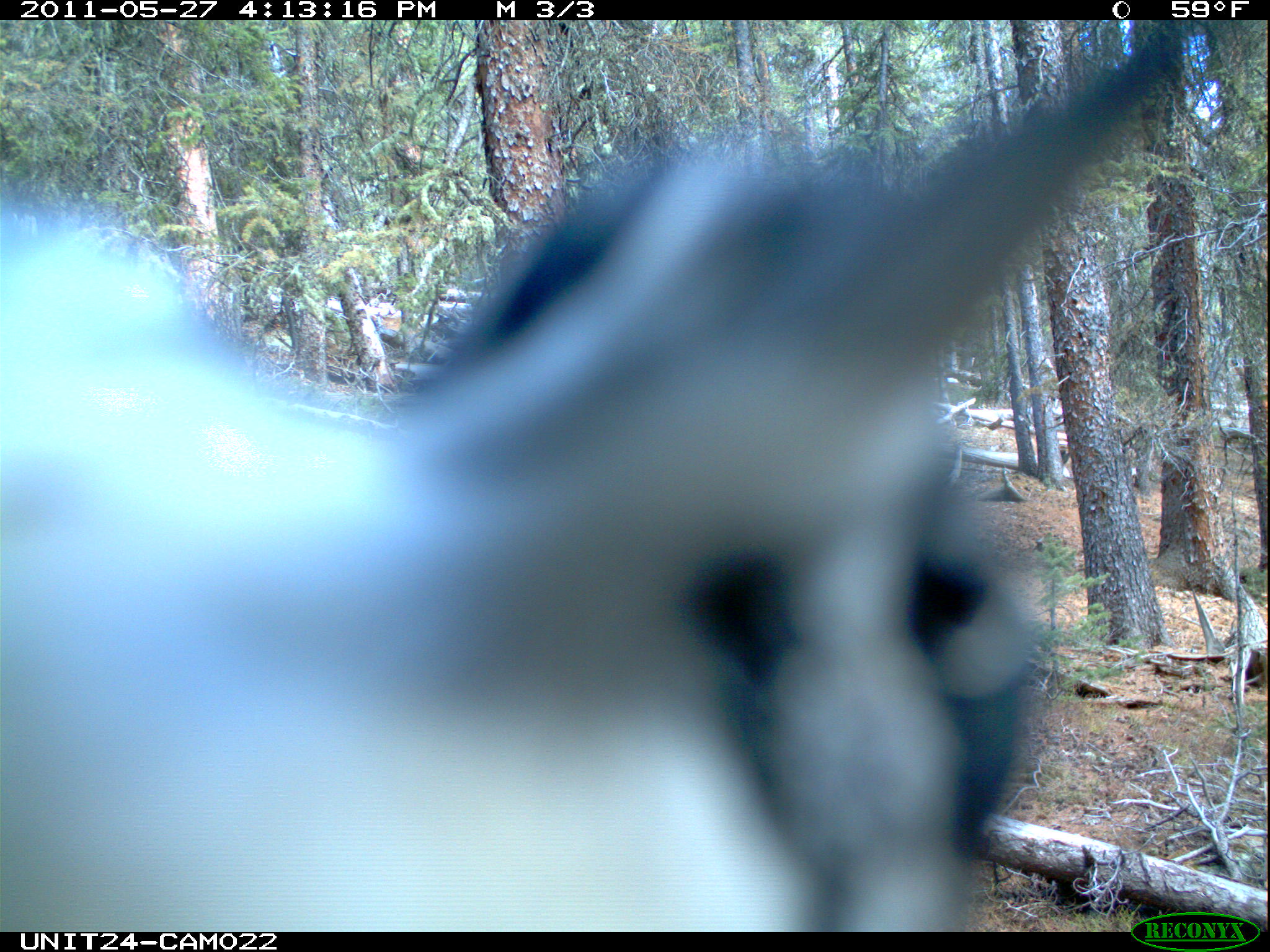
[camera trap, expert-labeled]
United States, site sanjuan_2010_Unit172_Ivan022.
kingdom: Animalia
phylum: Chordata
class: Aves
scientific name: Aves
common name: birds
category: unidentified bird